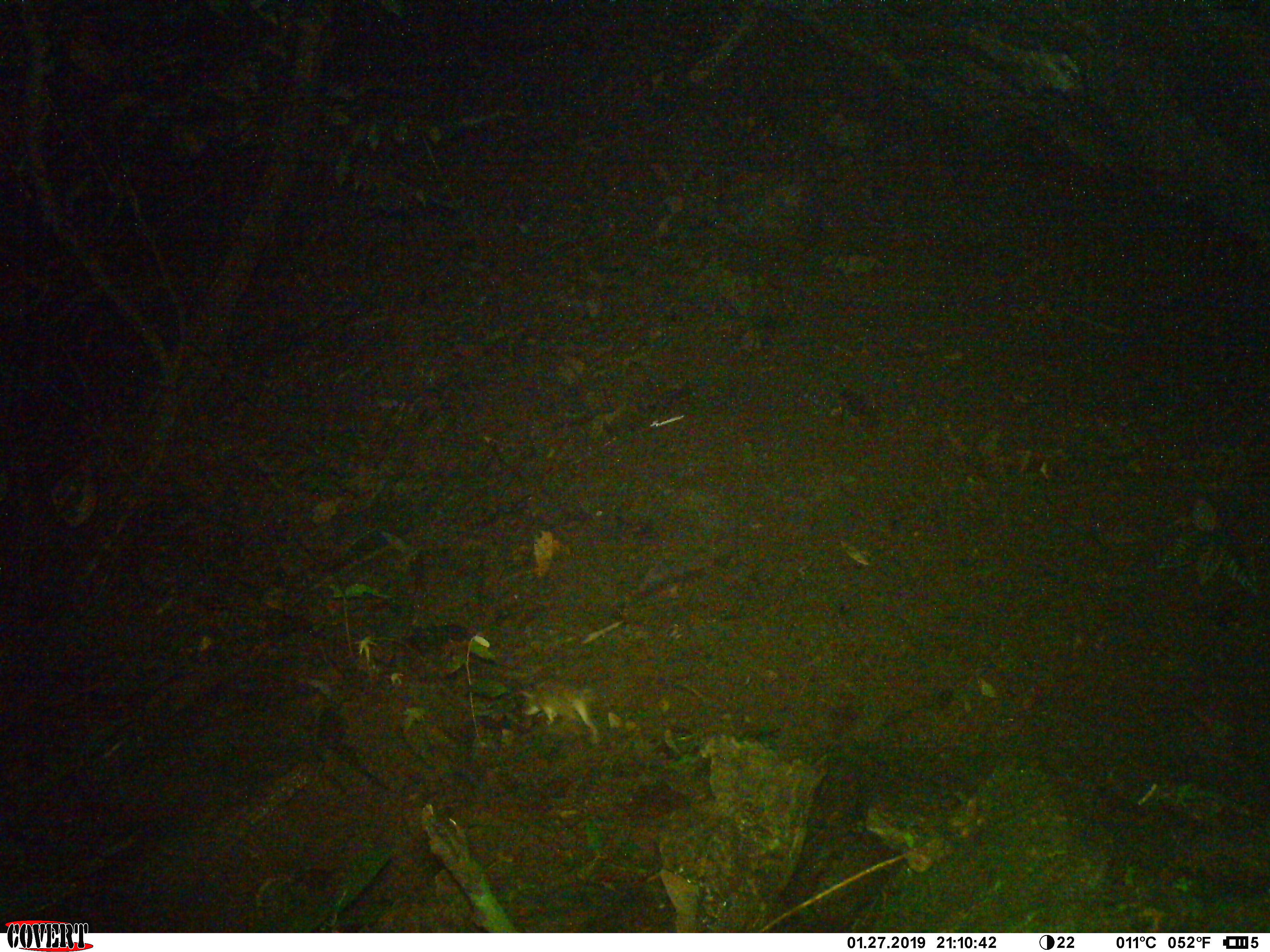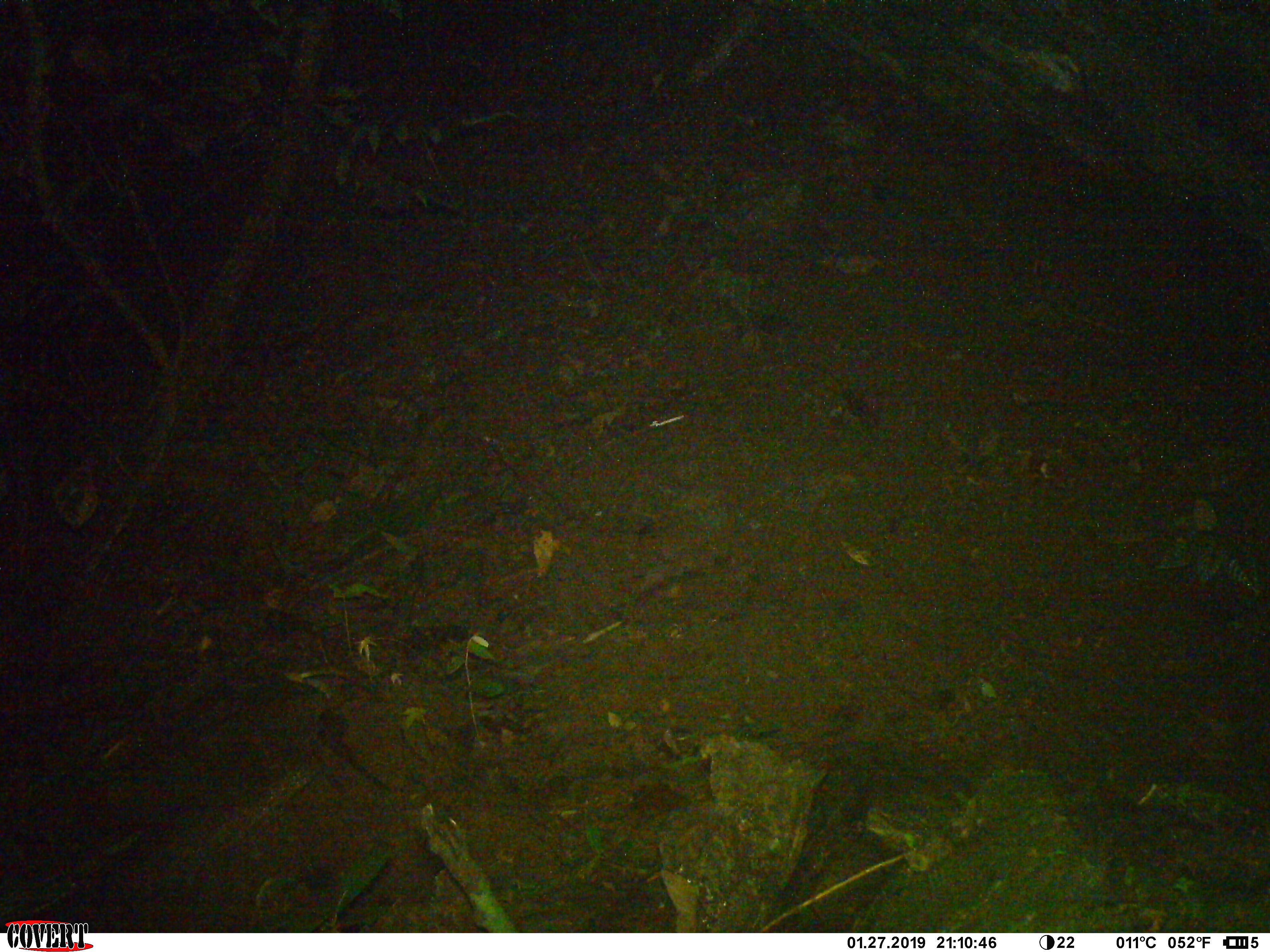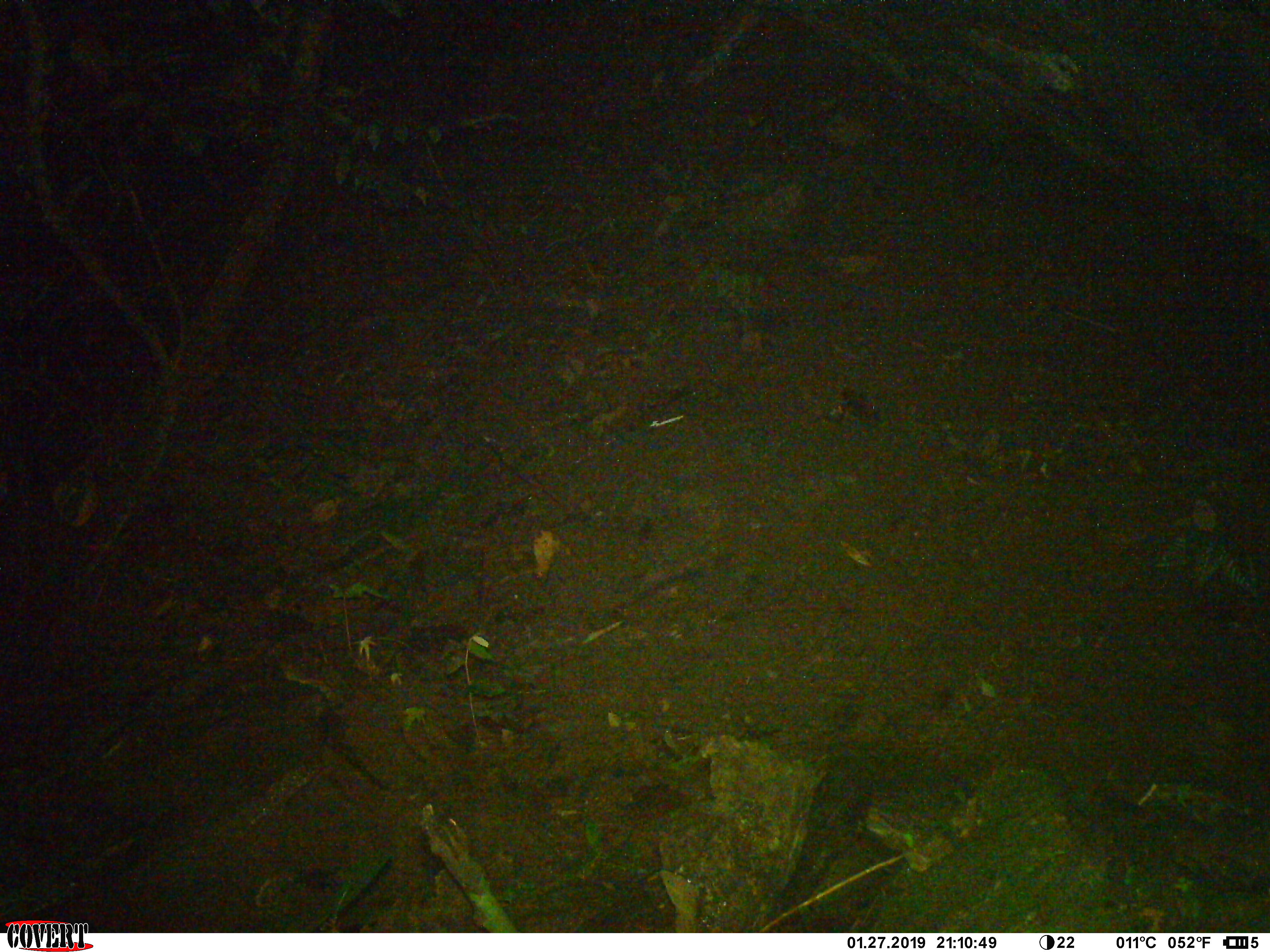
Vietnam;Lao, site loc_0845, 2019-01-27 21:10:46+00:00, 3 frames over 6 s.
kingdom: Animalia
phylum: Chordata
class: Mammalia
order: Rodentia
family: Muridae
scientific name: Muridae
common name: old-world mice and rats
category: unidentified murid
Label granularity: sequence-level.